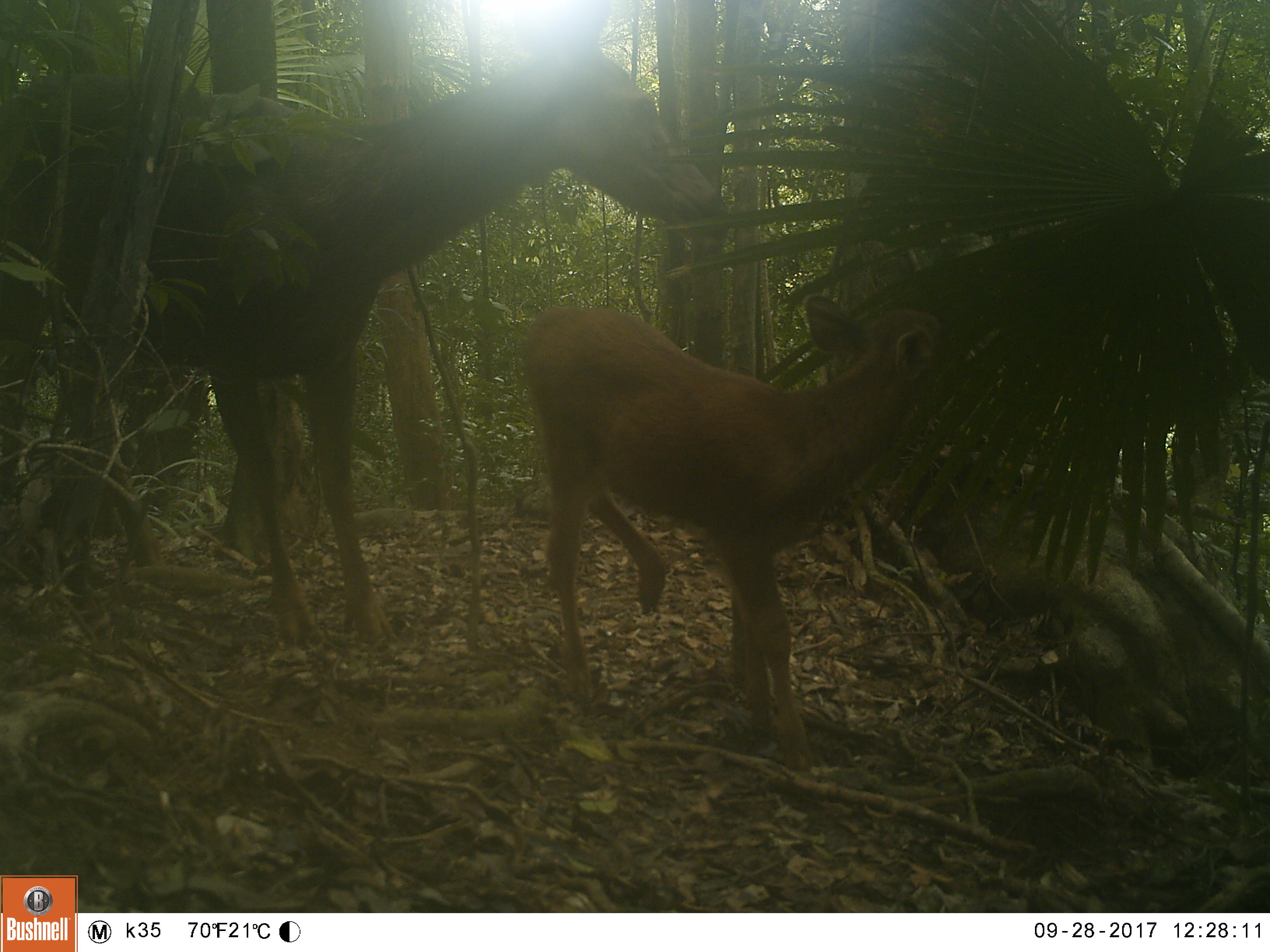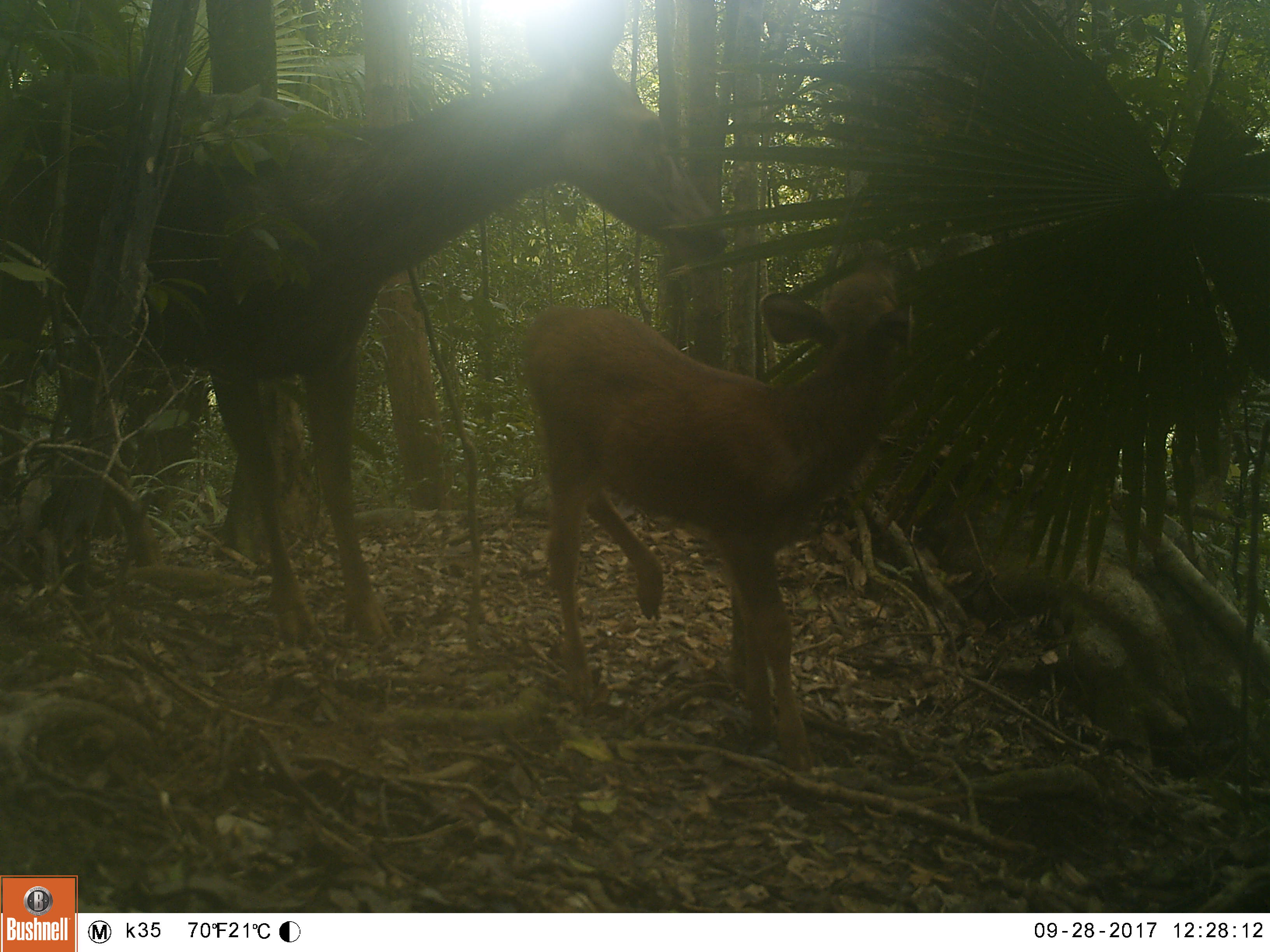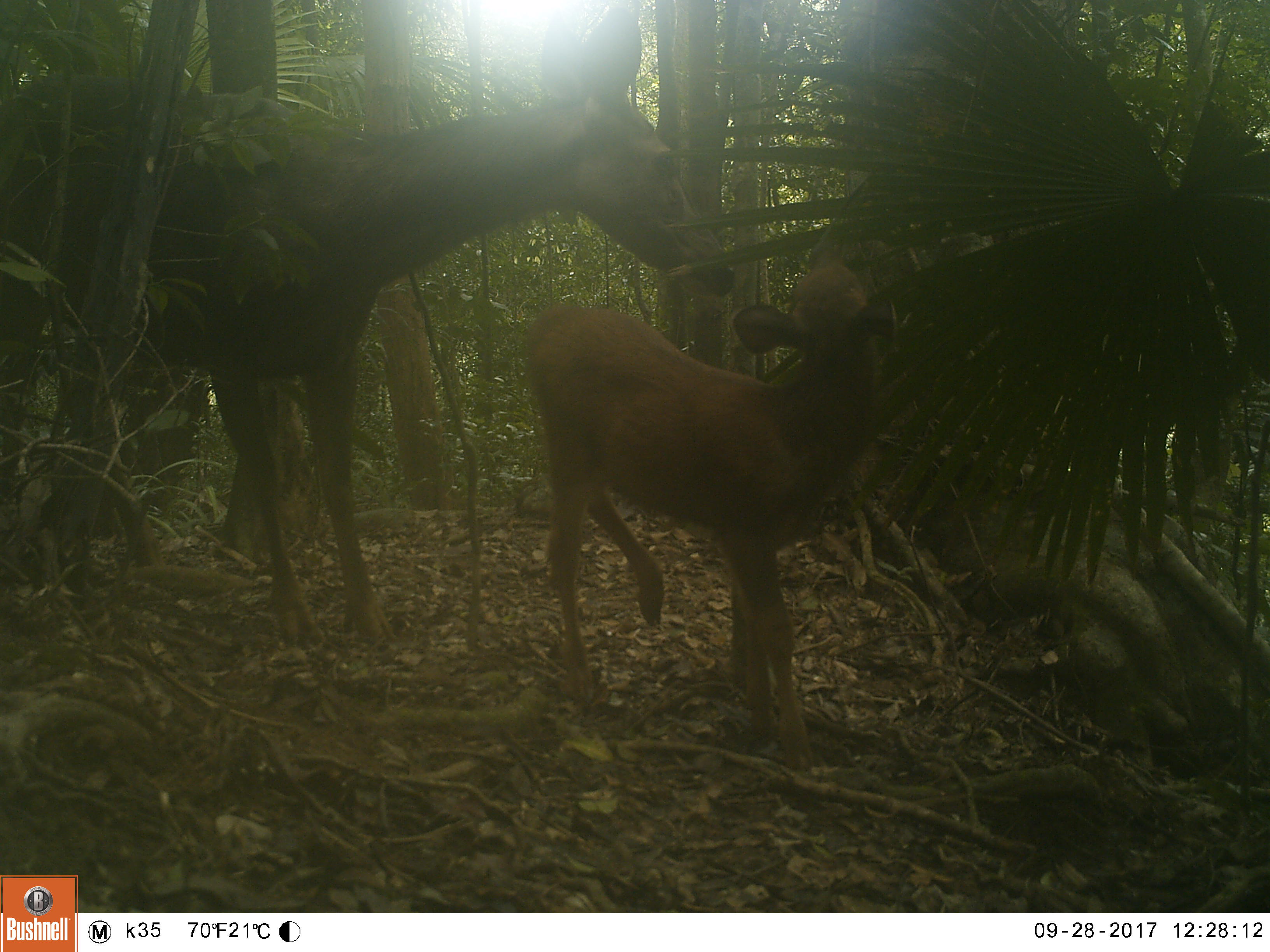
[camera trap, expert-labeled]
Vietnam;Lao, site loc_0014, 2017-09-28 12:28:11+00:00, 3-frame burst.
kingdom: Animalia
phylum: Chordata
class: Mammalia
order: Artiodactyla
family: Cervidae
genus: Rusa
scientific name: Rusa unicolor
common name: sambar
Sambar (Rusa unicolor). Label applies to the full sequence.